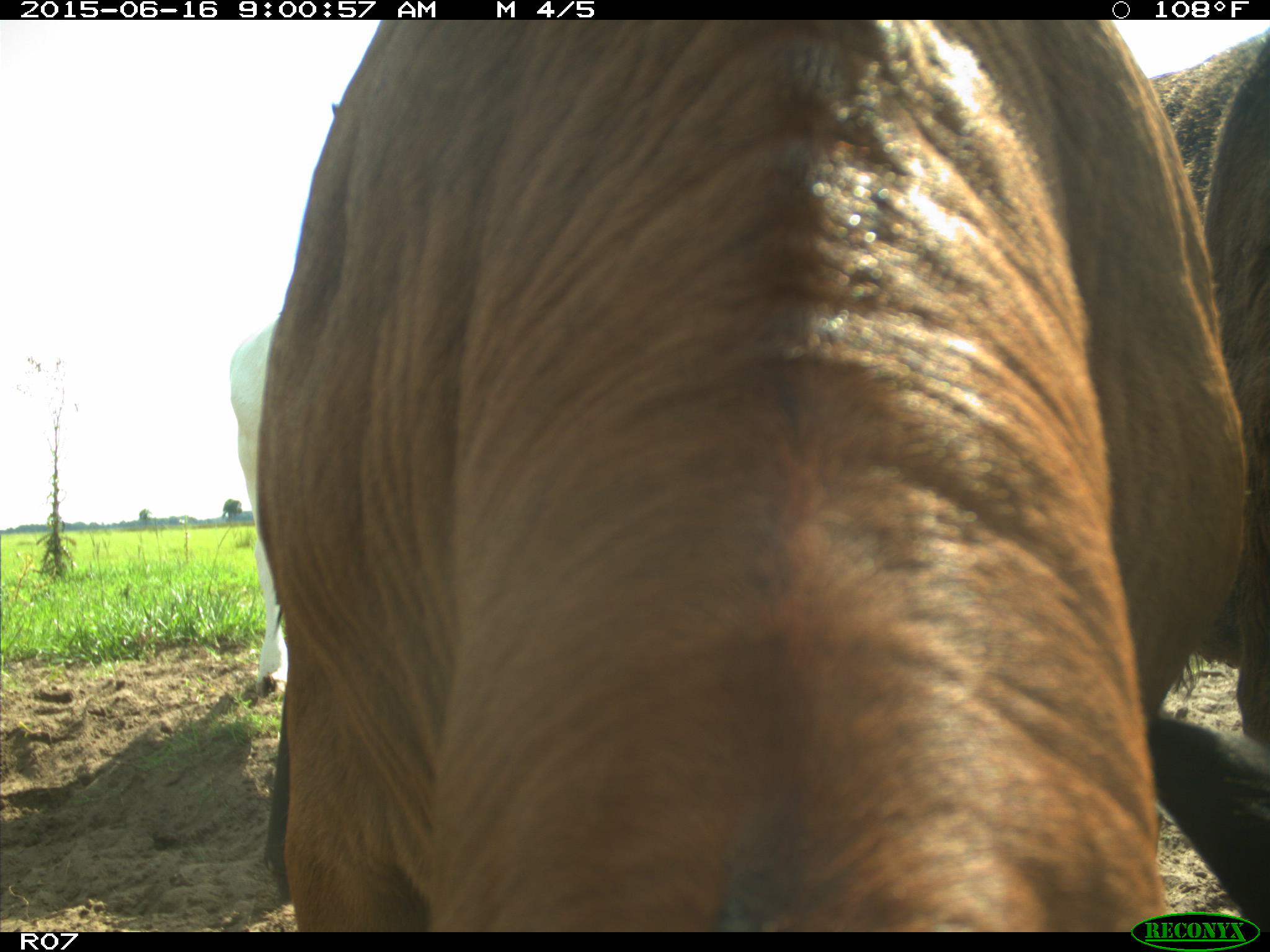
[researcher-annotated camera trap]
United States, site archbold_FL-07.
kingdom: Animalia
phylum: Chordata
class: Mammalia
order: Artiodactyla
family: Bovidae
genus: Bos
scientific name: Bos taurus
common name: domestic cow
Bos taurus (domestic cow).